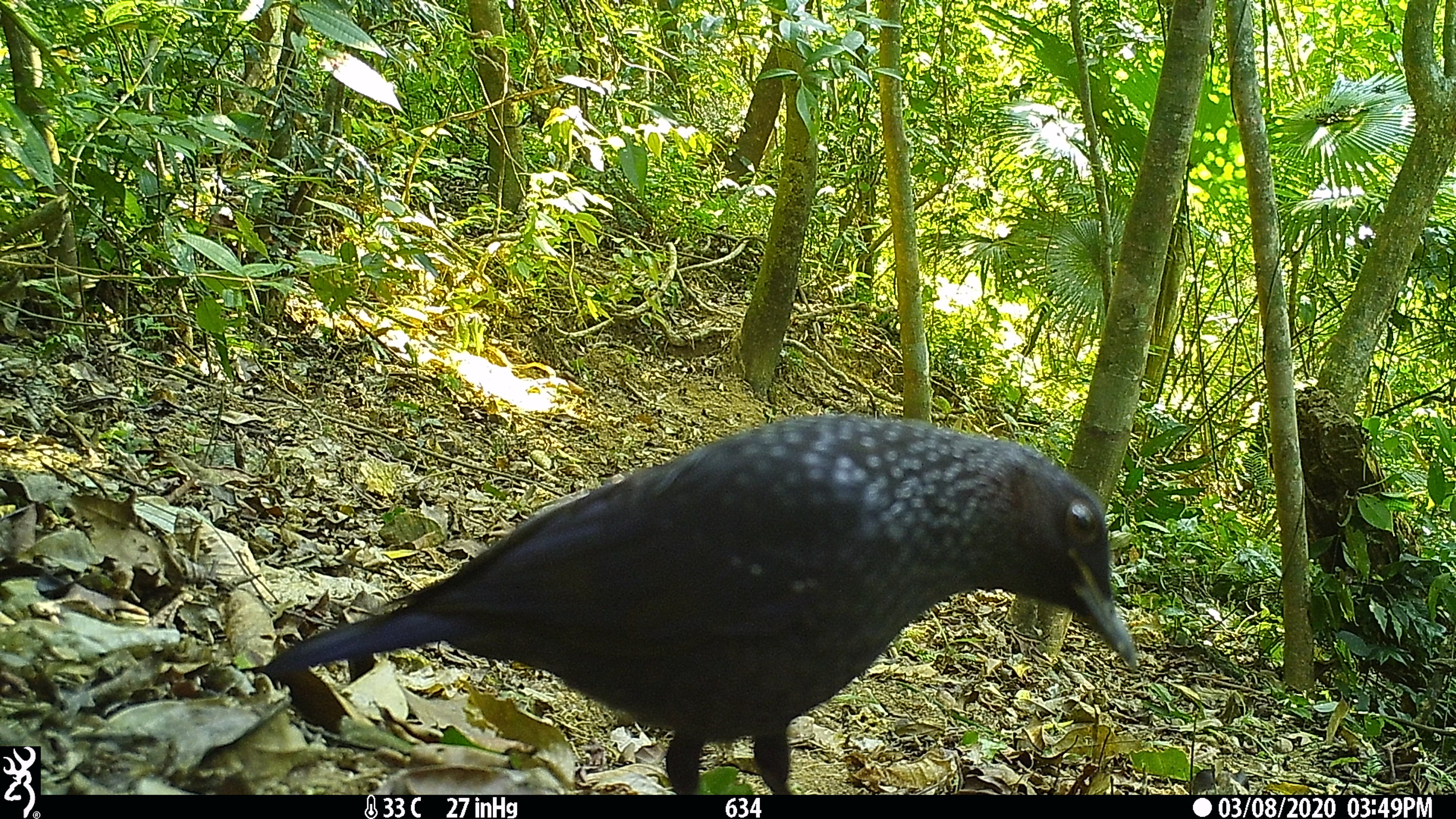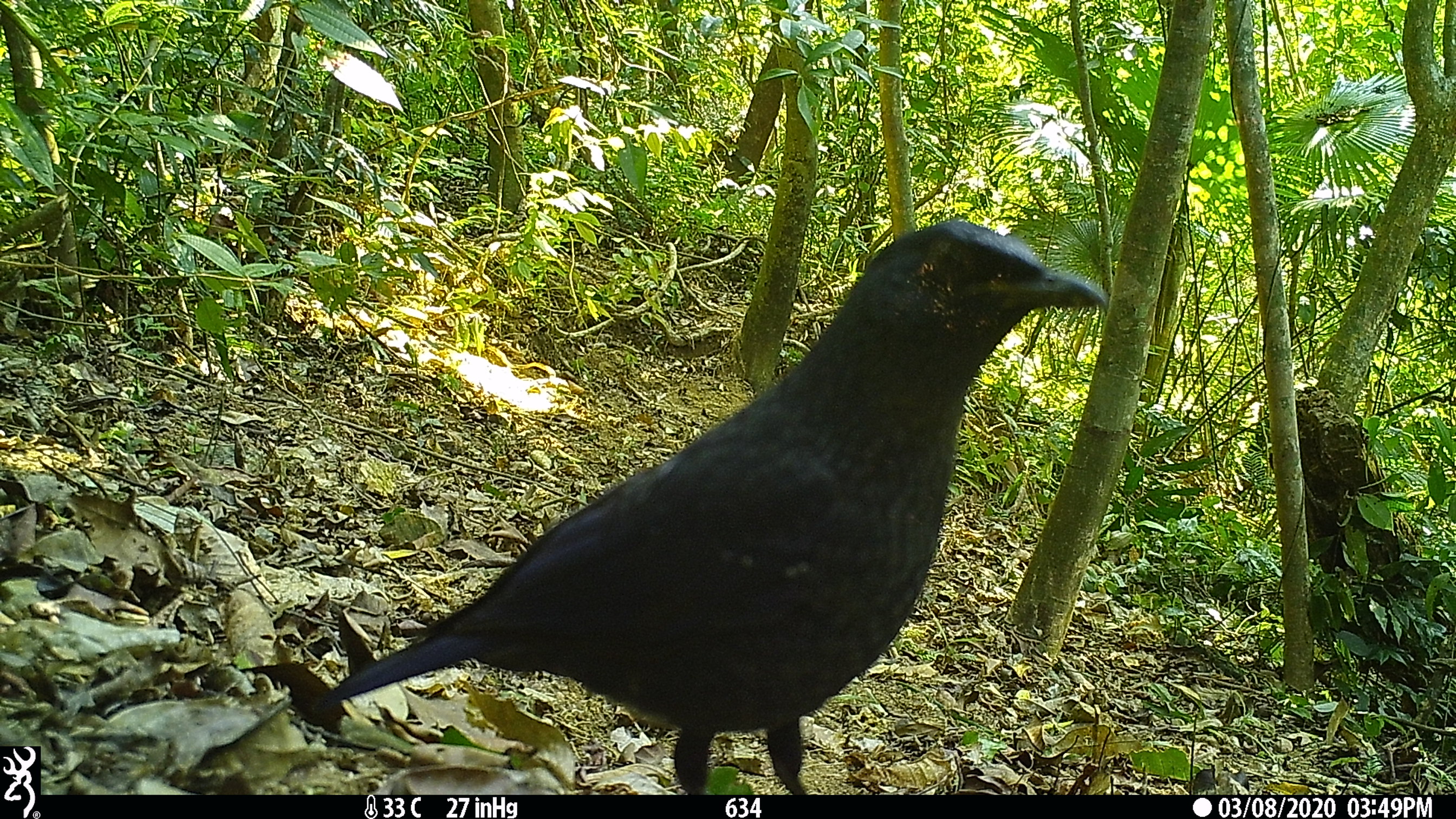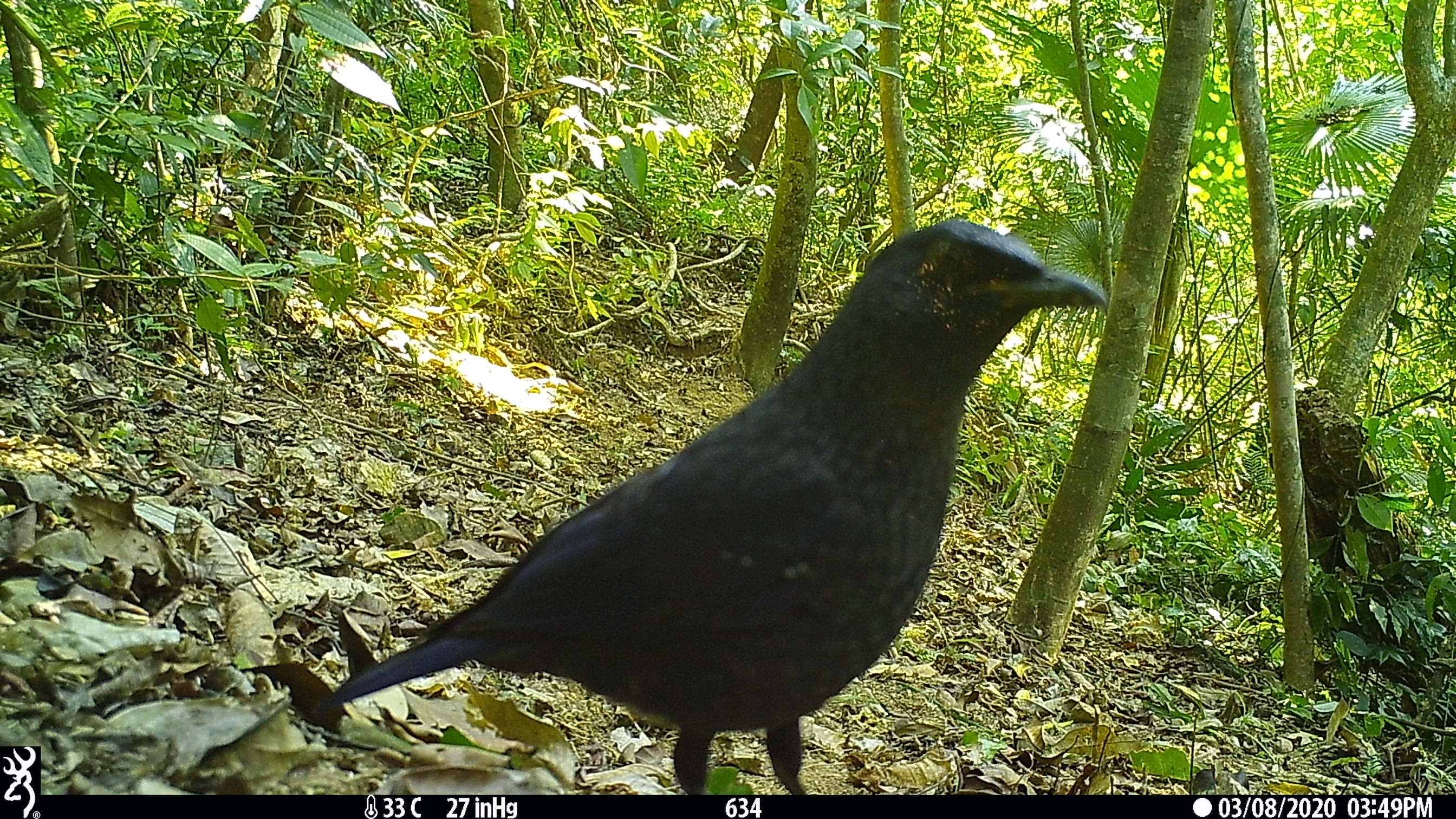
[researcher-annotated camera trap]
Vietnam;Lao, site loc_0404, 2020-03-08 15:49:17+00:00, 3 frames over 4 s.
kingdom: Animalia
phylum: Chordata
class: Aves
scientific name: Aves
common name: bird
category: unidentified bird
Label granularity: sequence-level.